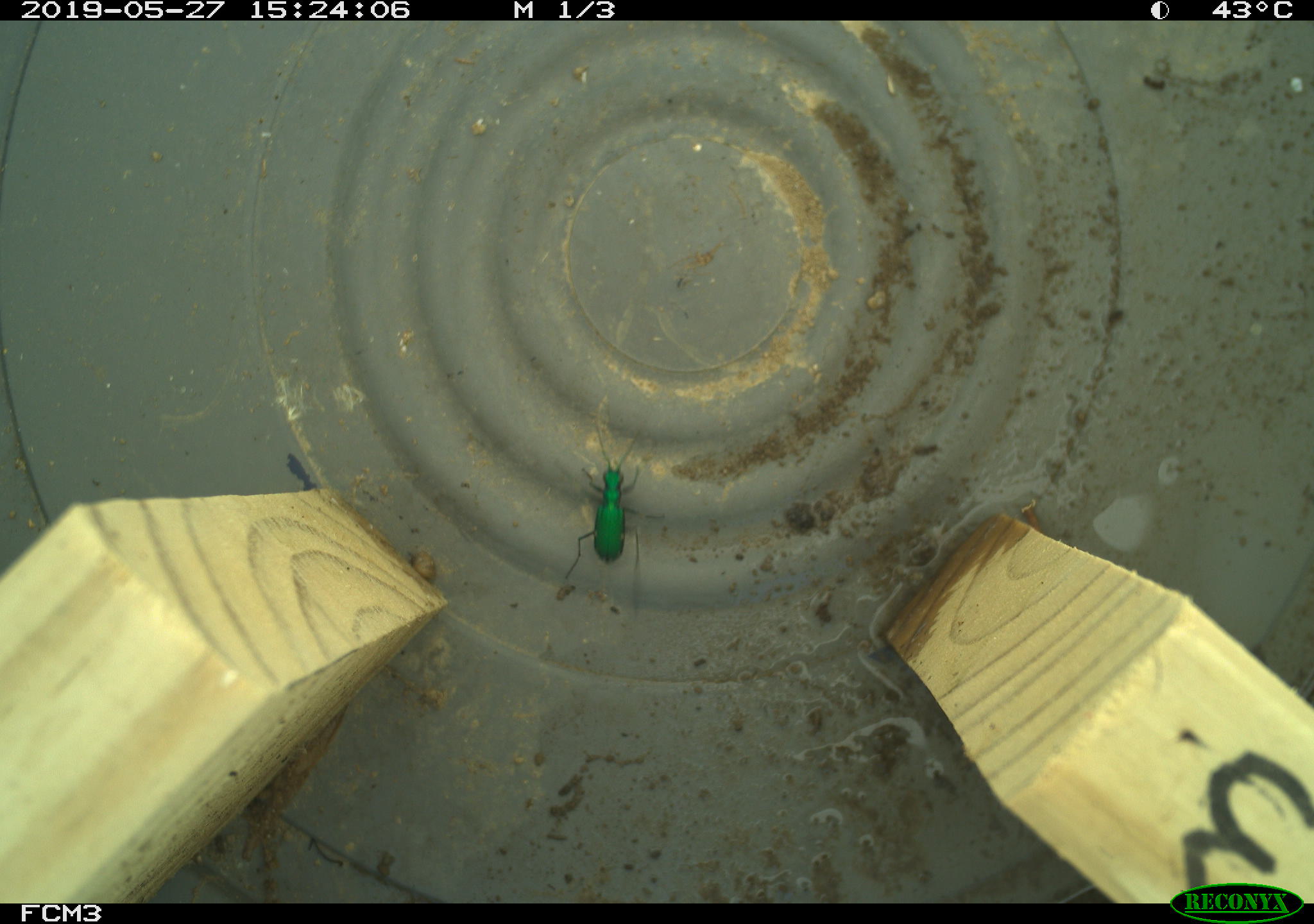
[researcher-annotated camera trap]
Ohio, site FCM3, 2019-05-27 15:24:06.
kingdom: Animalia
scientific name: Animalia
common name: animal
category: invertebrate